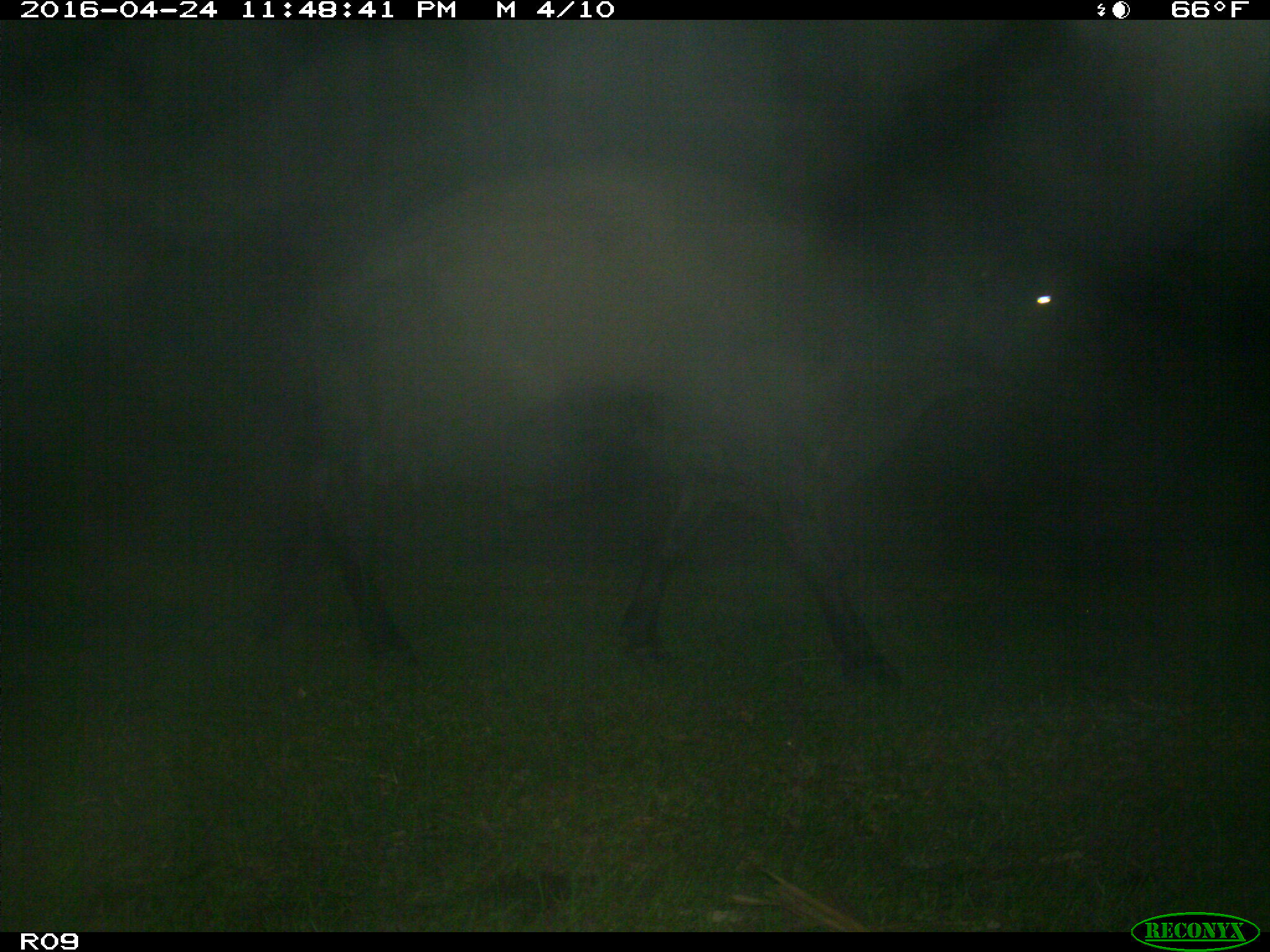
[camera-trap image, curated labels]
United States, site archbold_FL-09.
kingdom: Animalia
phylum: Chordata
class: Mammalia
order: Artiodactyla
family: Bovidae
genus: Bos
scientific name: Bos taurus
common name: domestic cow